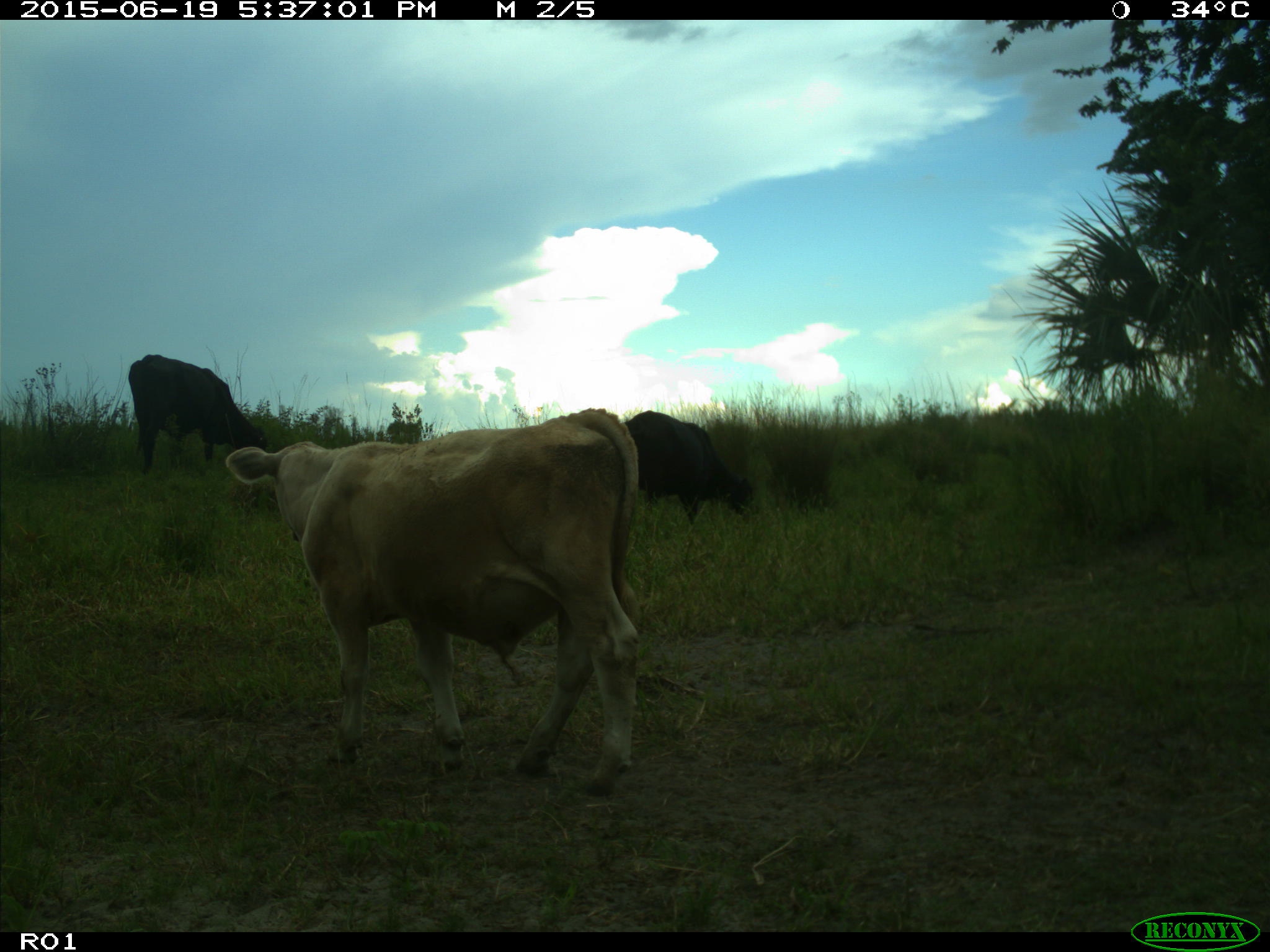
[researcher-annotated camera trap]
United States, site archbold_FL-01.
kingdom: Animalia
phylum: Chordata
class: Mammalia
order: Artiodactyla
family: Bovidae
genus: Bos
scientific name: Bos taurus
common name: domestic cow